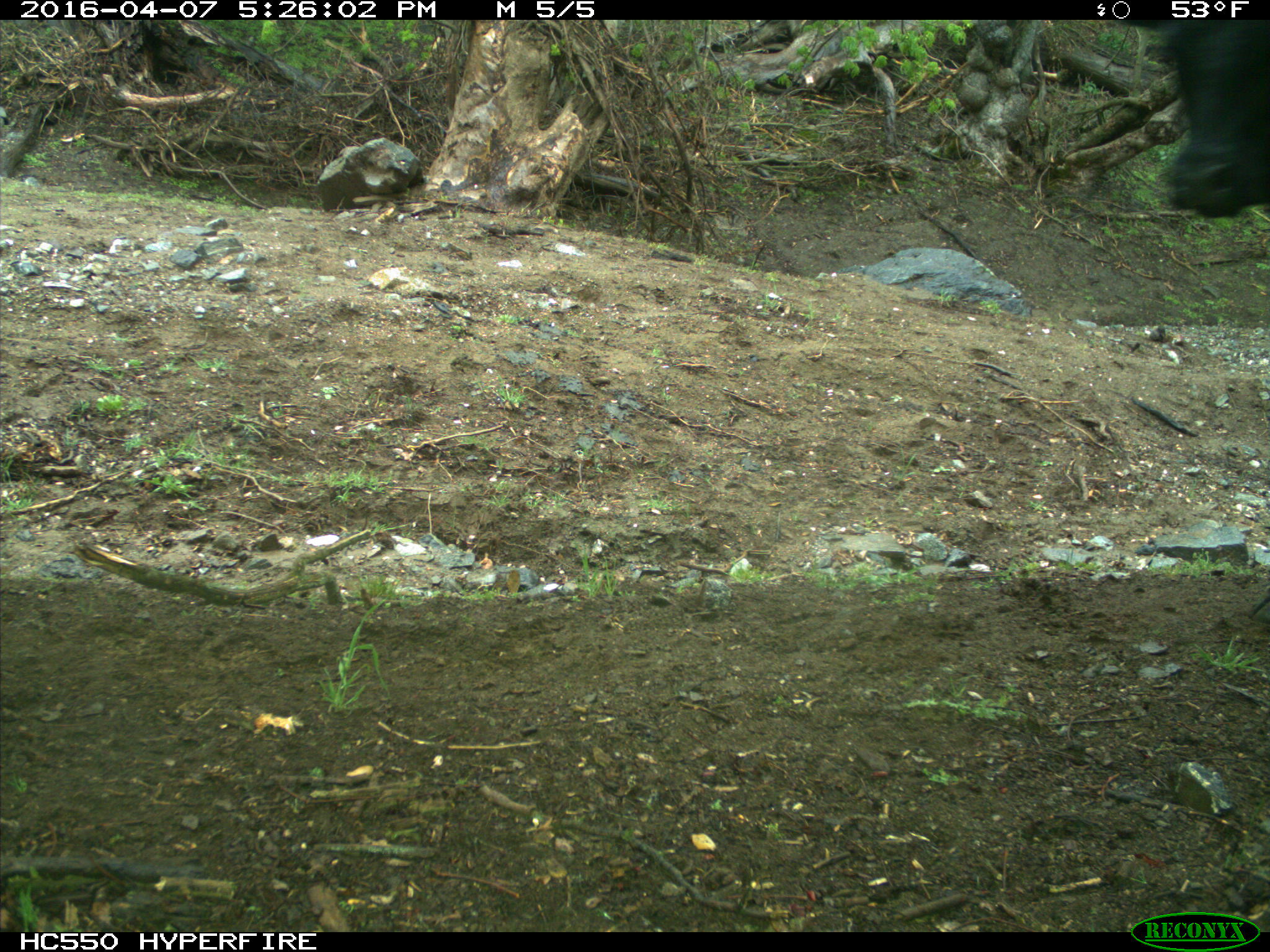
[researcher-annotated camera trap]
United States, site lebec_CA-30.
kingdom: Animalia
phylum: Chordata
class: Mammalia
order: Artiodactyla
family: Bovidae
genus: Bos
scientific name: Bos taurus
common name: domestic cow